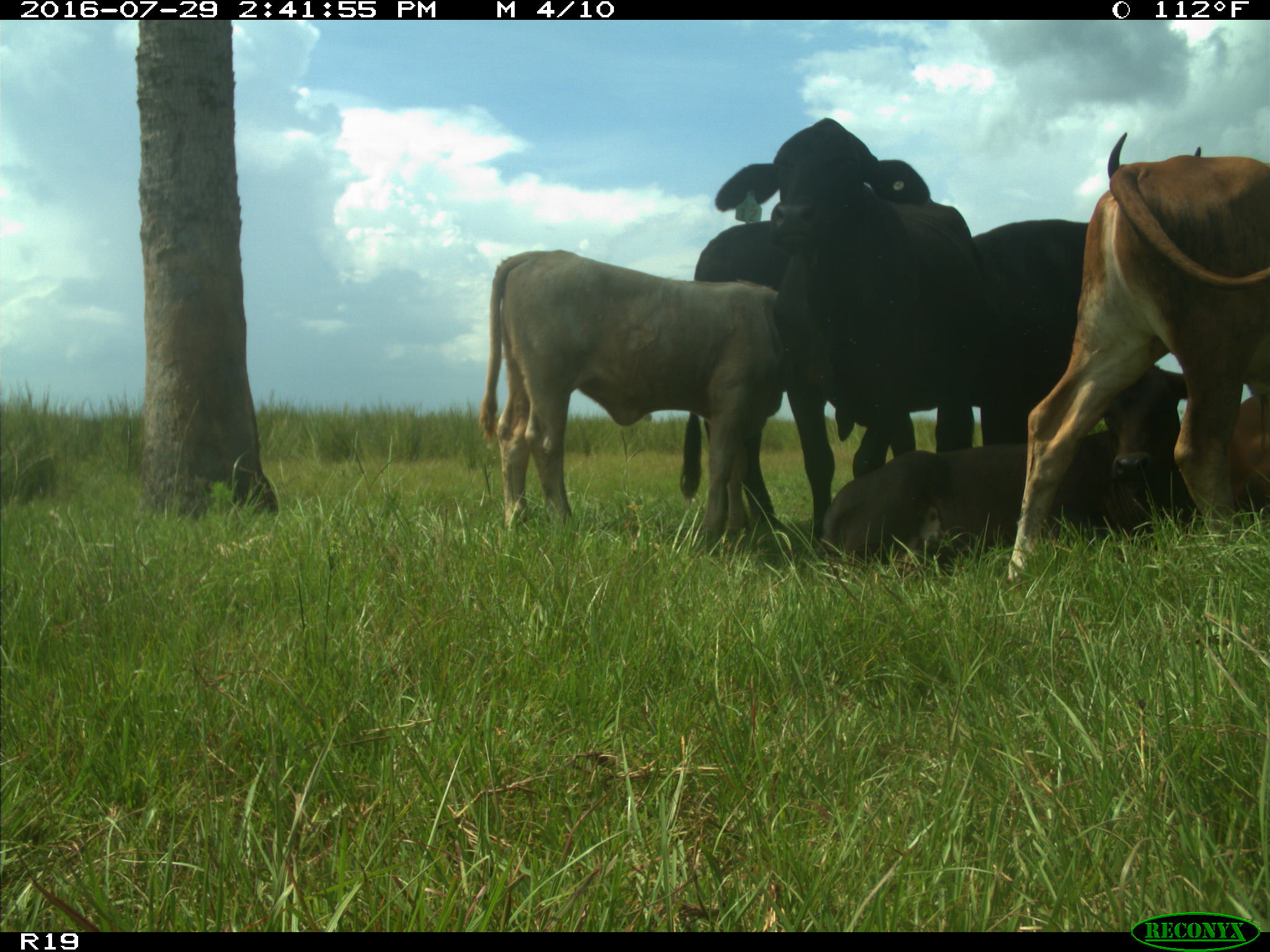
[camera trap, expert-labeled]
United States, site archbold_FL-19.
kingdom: Animalia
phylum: Chordata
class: Mammalia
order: Artiodactyla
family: Bovidae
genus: Bos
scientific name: Bos taurus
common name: domestic cow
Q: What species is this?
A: Bos taurus (domestic cow).